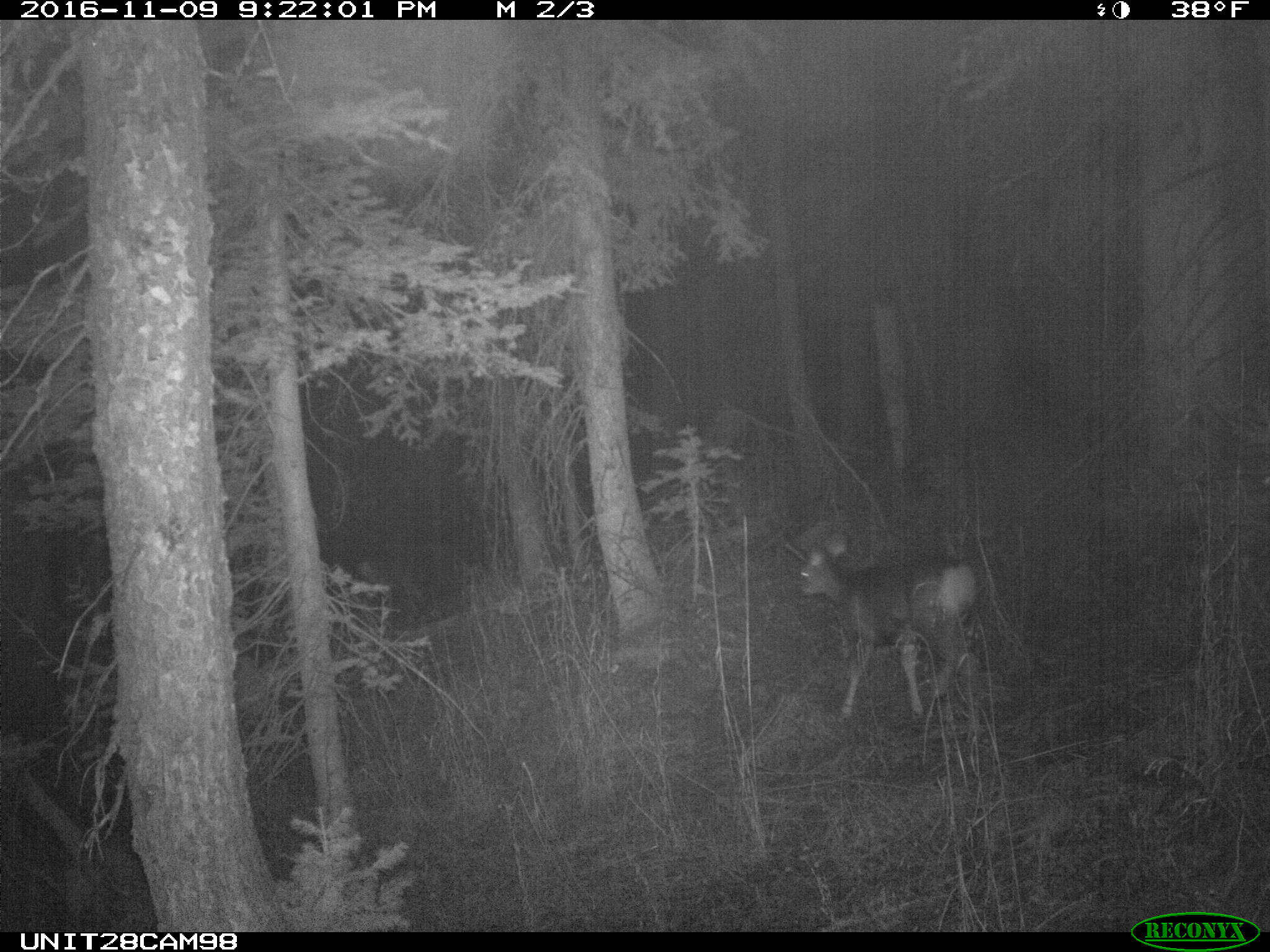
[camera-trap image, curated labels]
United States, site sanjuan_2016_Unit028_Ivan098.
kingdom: Animalia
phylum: Chordata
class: Mammalia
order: Artiodactyla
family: Cervidae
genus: Odocoileus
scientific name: Odocoileus hemionus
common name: mule deer